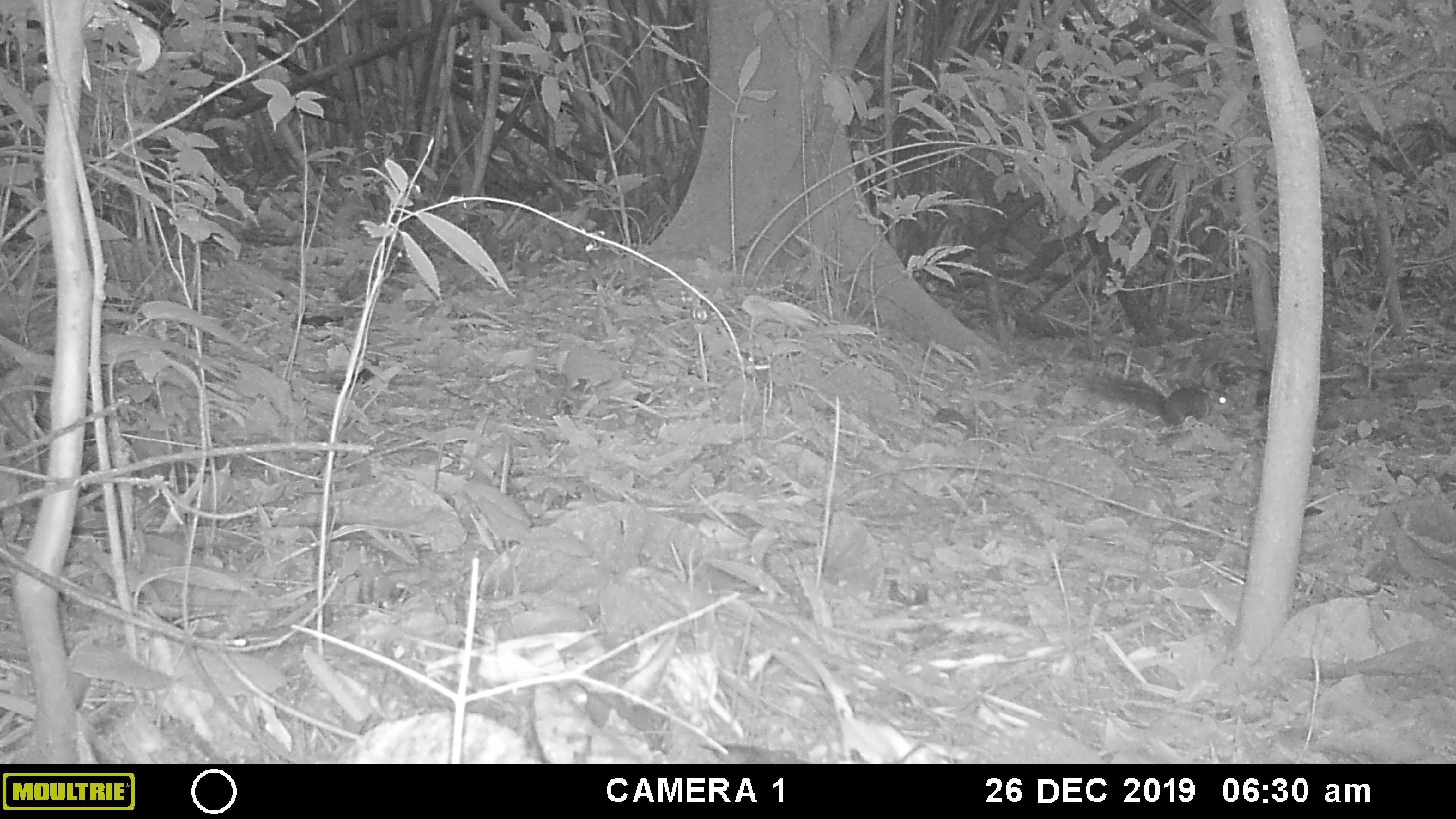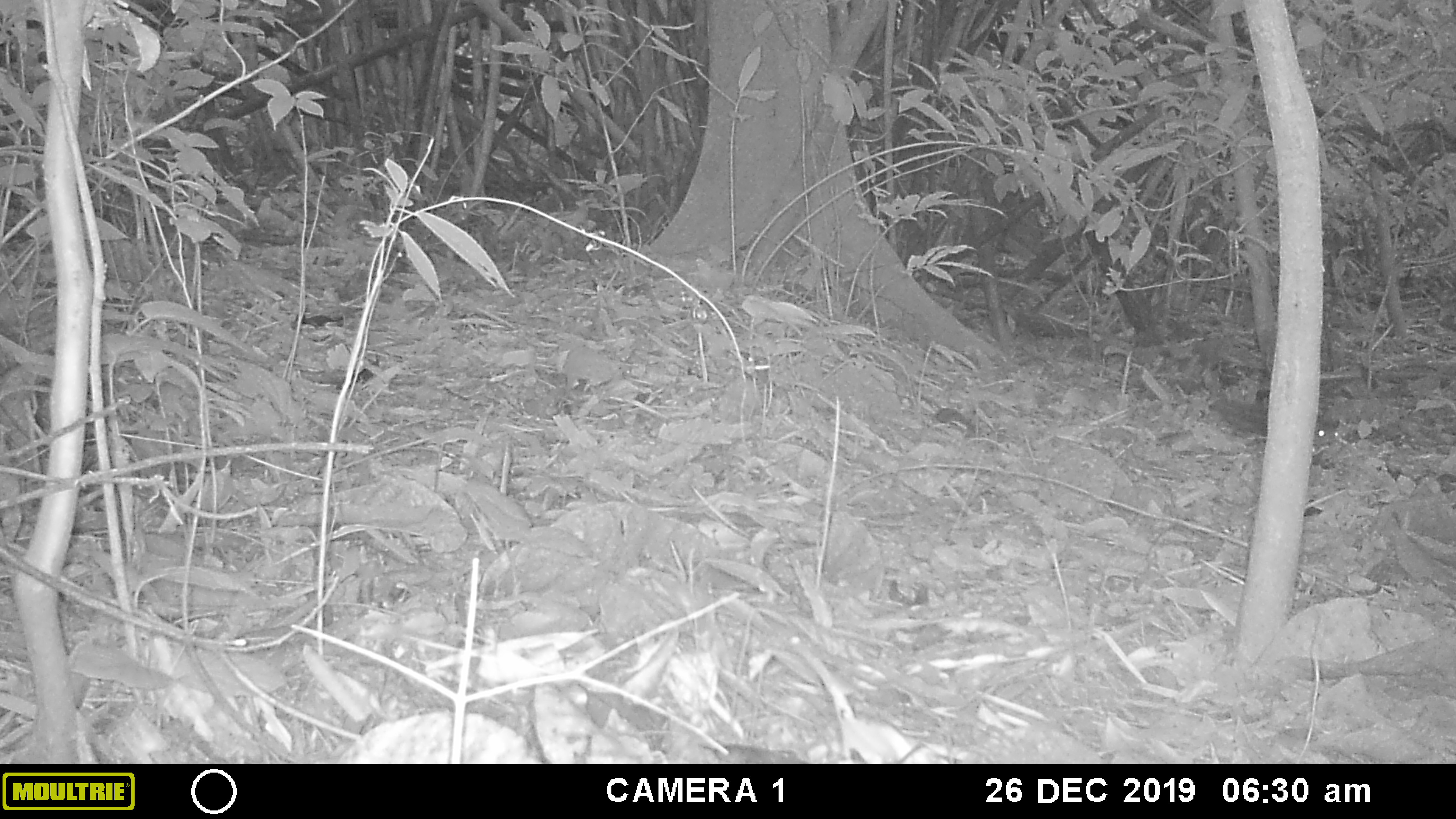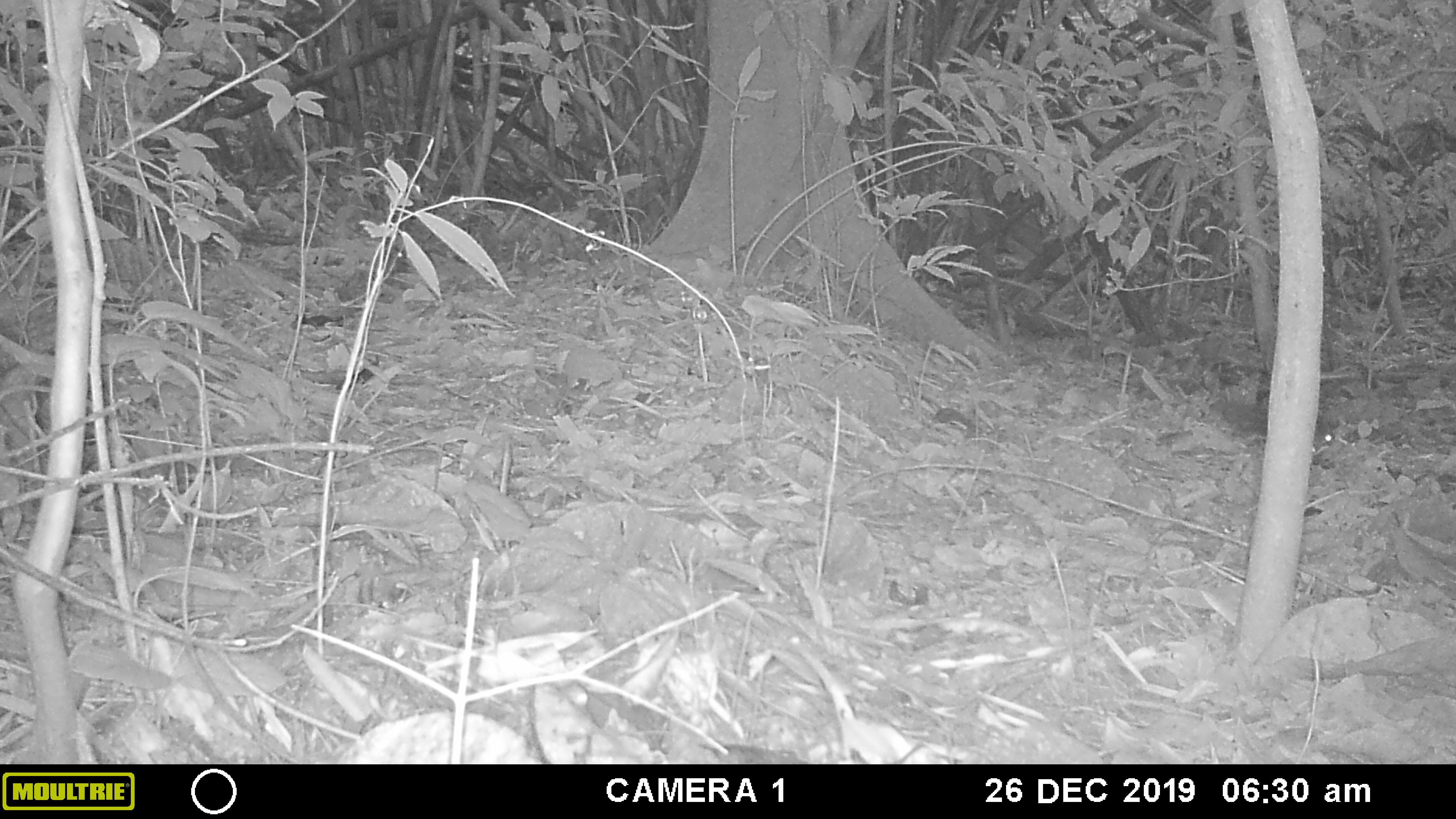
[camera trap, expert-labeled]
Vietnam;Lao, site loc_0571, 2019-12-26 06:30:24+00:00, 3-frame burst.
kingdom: Animalia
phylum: Chordata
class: Mammalia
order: Rodentia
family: Sciuridae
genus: Dremomys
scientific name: Dremomys rufigenis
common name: red-cheeked squirrel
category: red cheeked squirrel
Red cheeked squirrel (red-cheeked squirrel) (Dremomys rufigenis). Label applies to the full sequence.